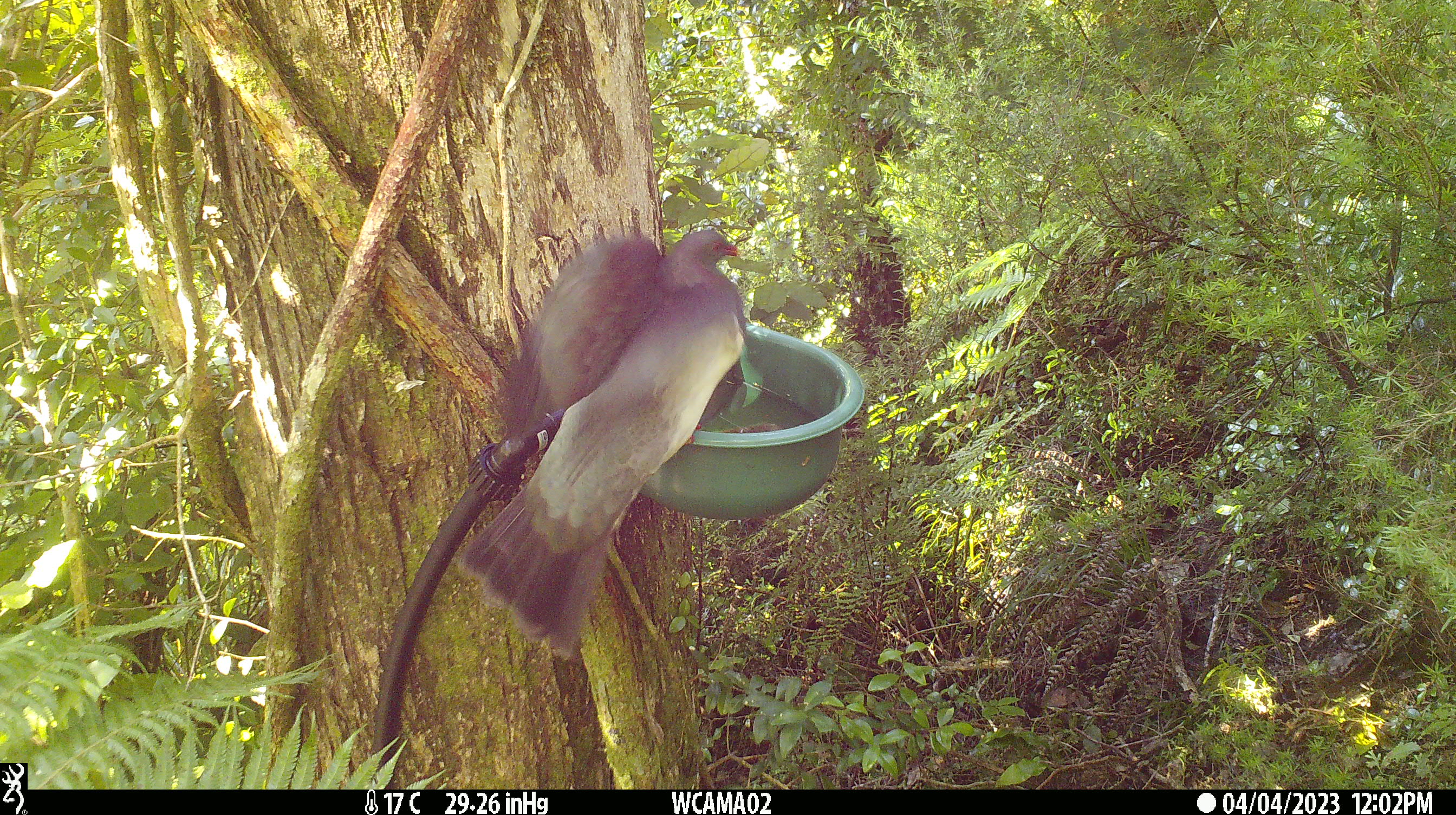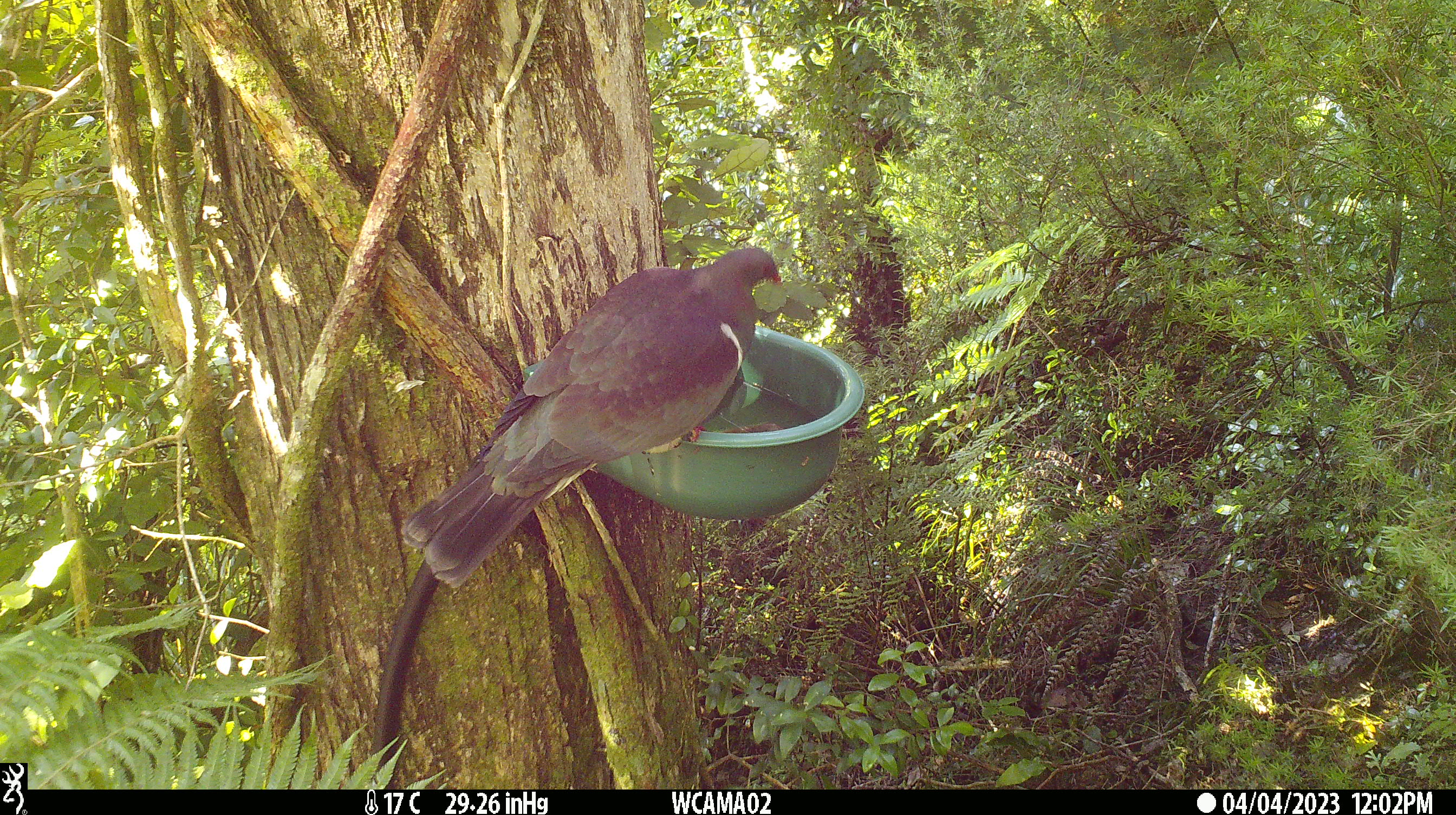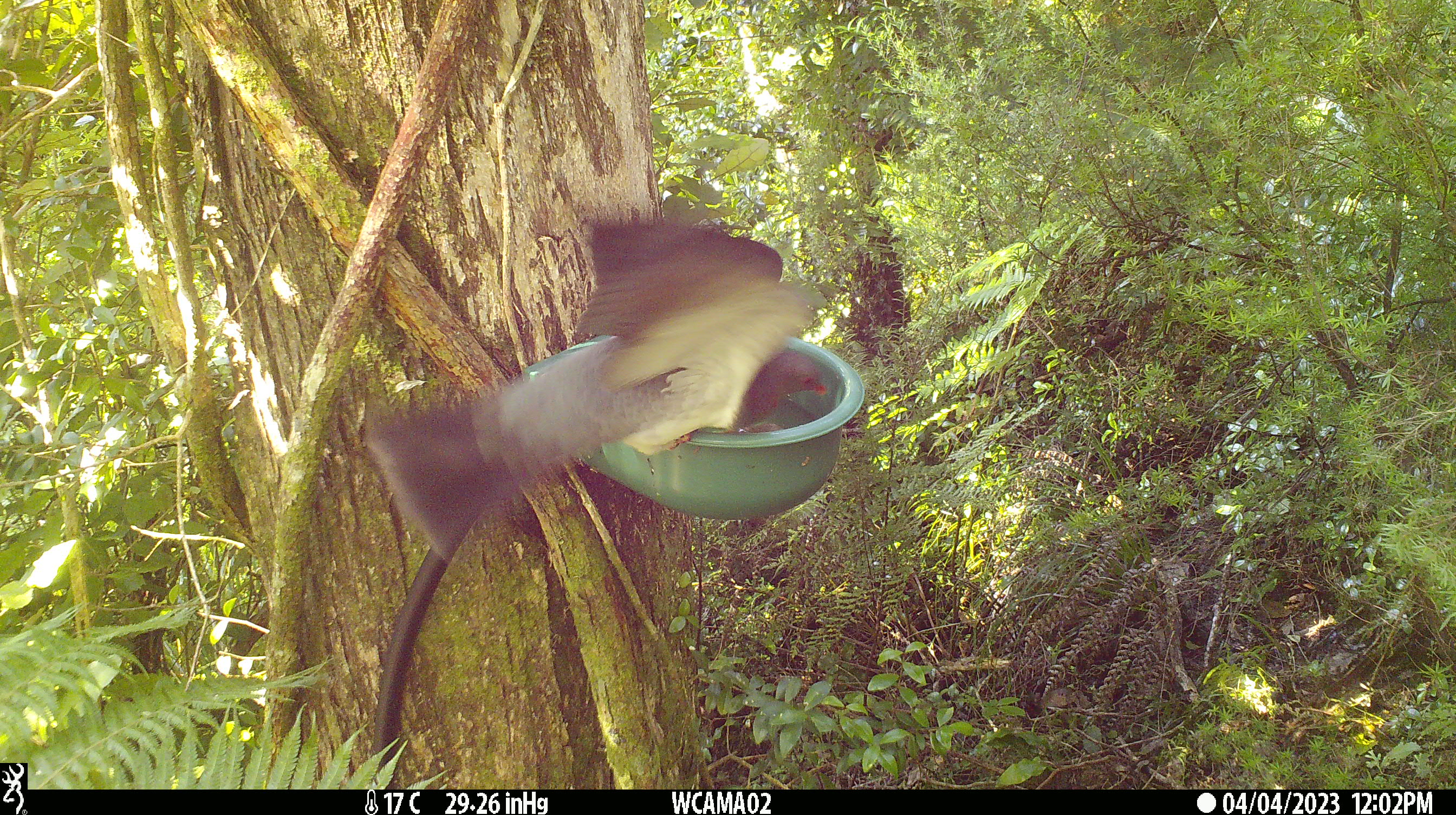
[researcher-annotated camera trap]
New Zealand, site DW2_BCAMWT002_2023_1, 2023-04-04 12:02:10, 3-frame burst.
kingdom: Animalia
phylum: Chordata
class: Aves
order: Columbiformes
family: Columbidae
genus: Hemiphaga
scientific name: Hemiphaga novaeseelandiae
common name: new zealand pigeon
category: kereru